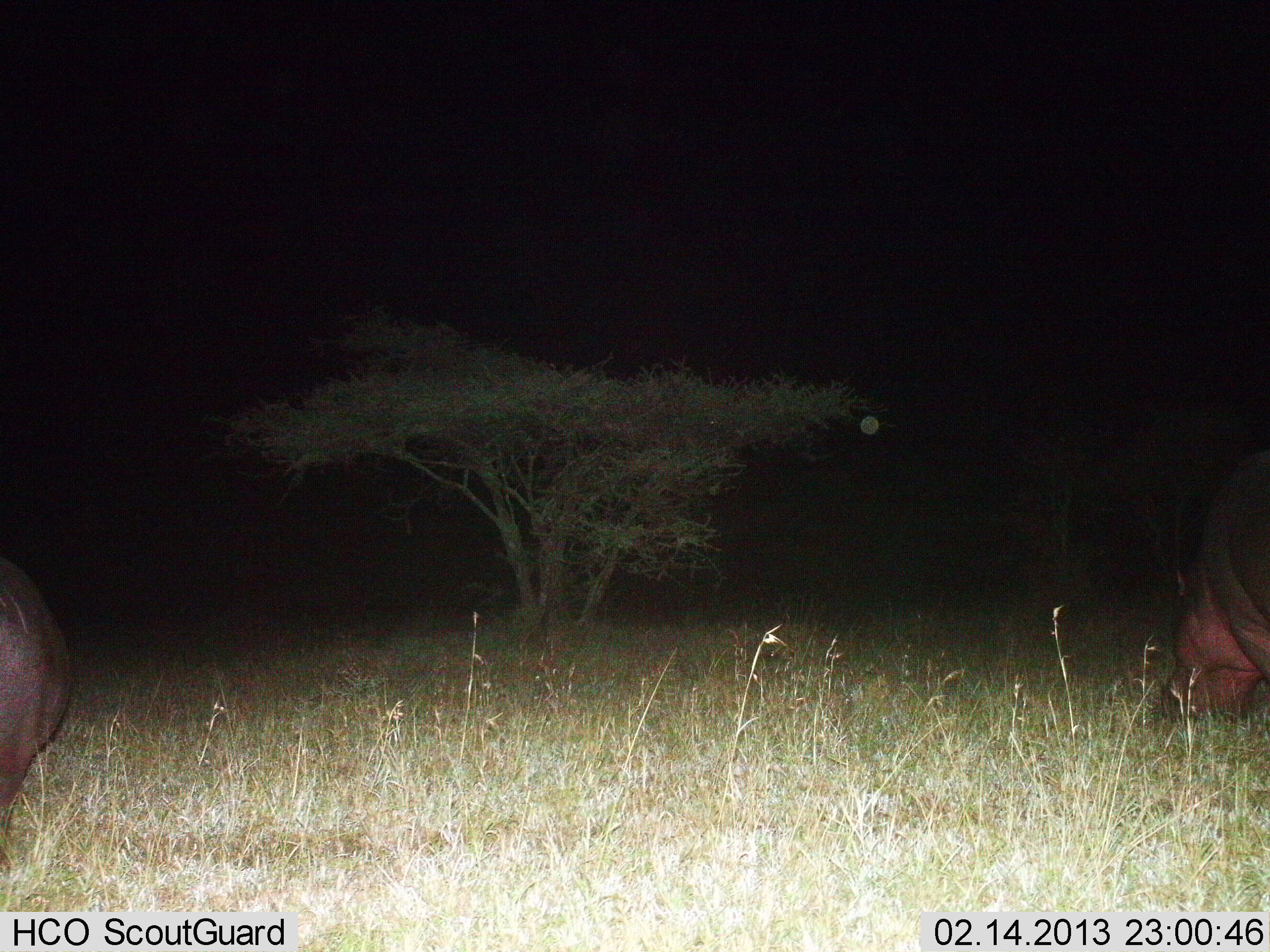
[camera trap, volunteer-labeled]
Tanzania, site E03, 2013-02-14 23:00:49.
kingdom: Animalia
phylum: Chordata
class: Mammalia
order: Artiodactyla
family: Hippopotamidae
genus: Hippopotamus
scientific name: Hippopotamus amphibius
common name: hippopotamus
Hippopotamus (Hippopotamus amphibius), count 2. Behavior (volunteer vote fractions): standing 21%, resting 3%, moving 11%, interacting 0%. Young present (vote fraction): 0%. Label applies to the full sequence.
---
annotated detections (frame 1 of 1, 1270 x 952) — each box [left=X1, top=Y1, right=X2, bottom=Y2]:
animal: [left=1150, top=444, right=1270, bottom=736]; [left=2, top=537, right=78, bottom=840]